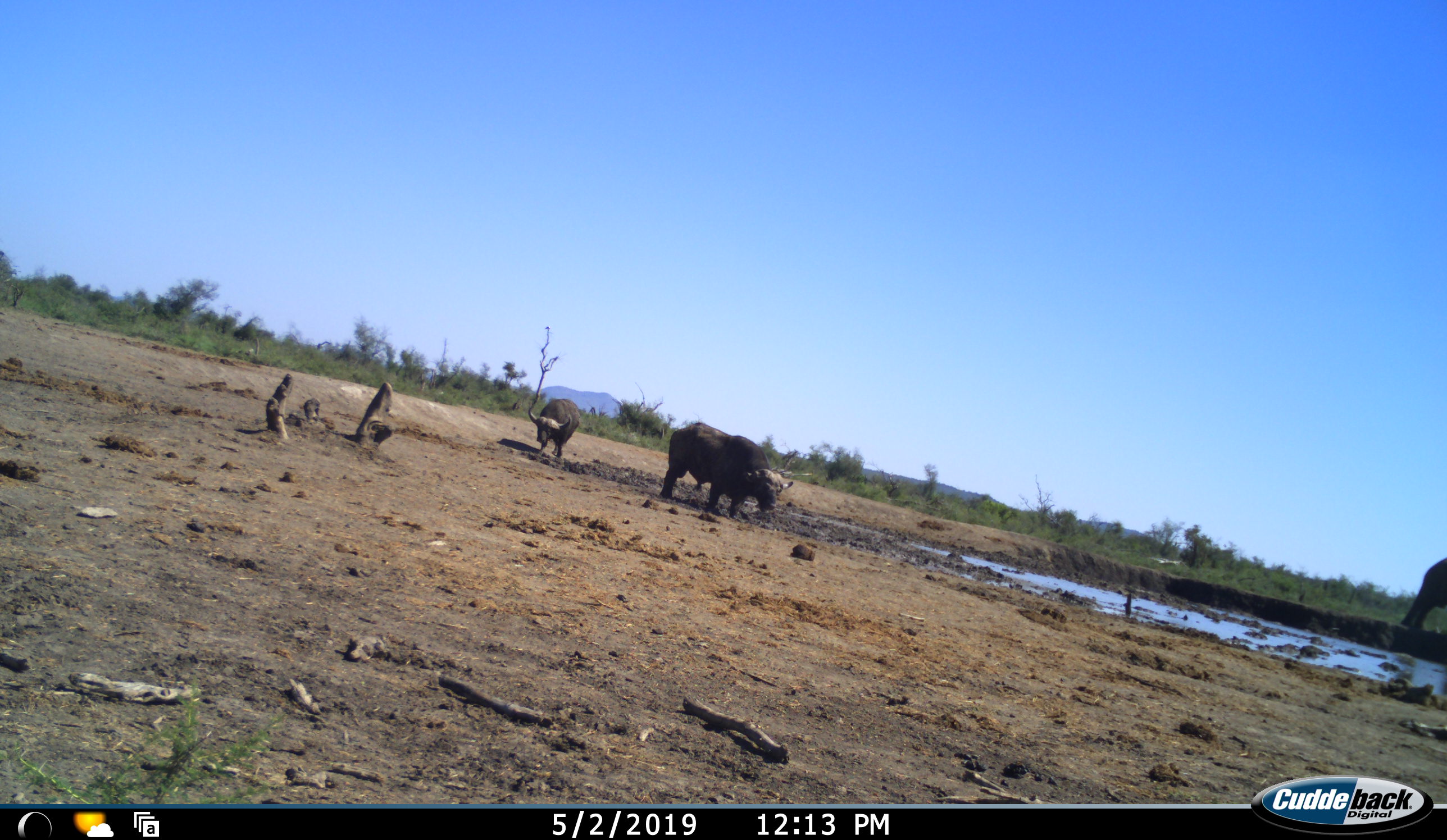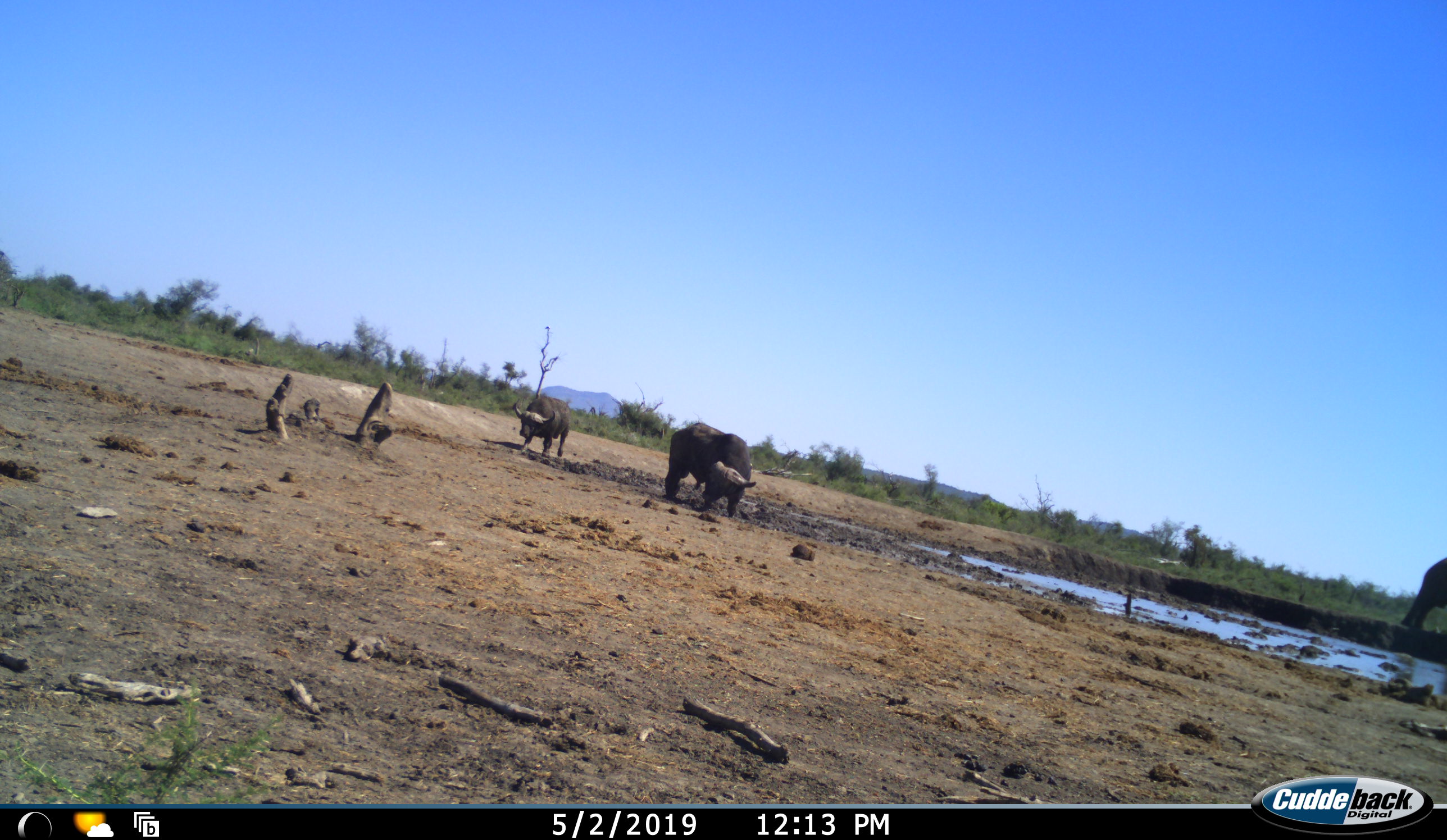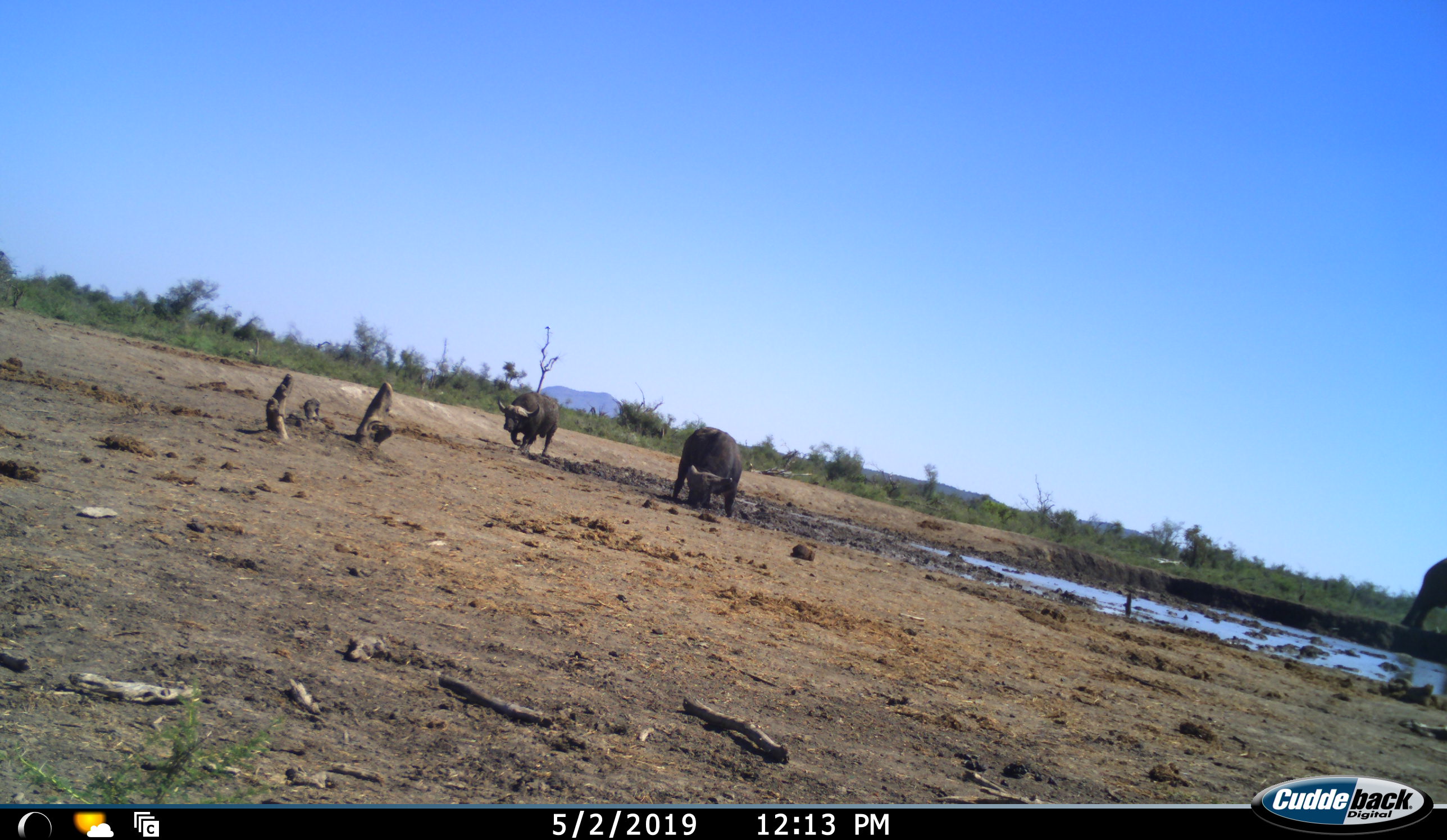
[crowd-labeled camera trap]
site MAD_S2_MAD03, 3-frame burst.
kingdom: Animalia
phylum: Chordata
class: Mammalia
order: Artiodactyla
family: Bovidae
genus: Syncerus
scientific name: Syncerus caffer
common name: african buffalo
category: buffalo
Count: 2.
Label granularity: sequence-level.